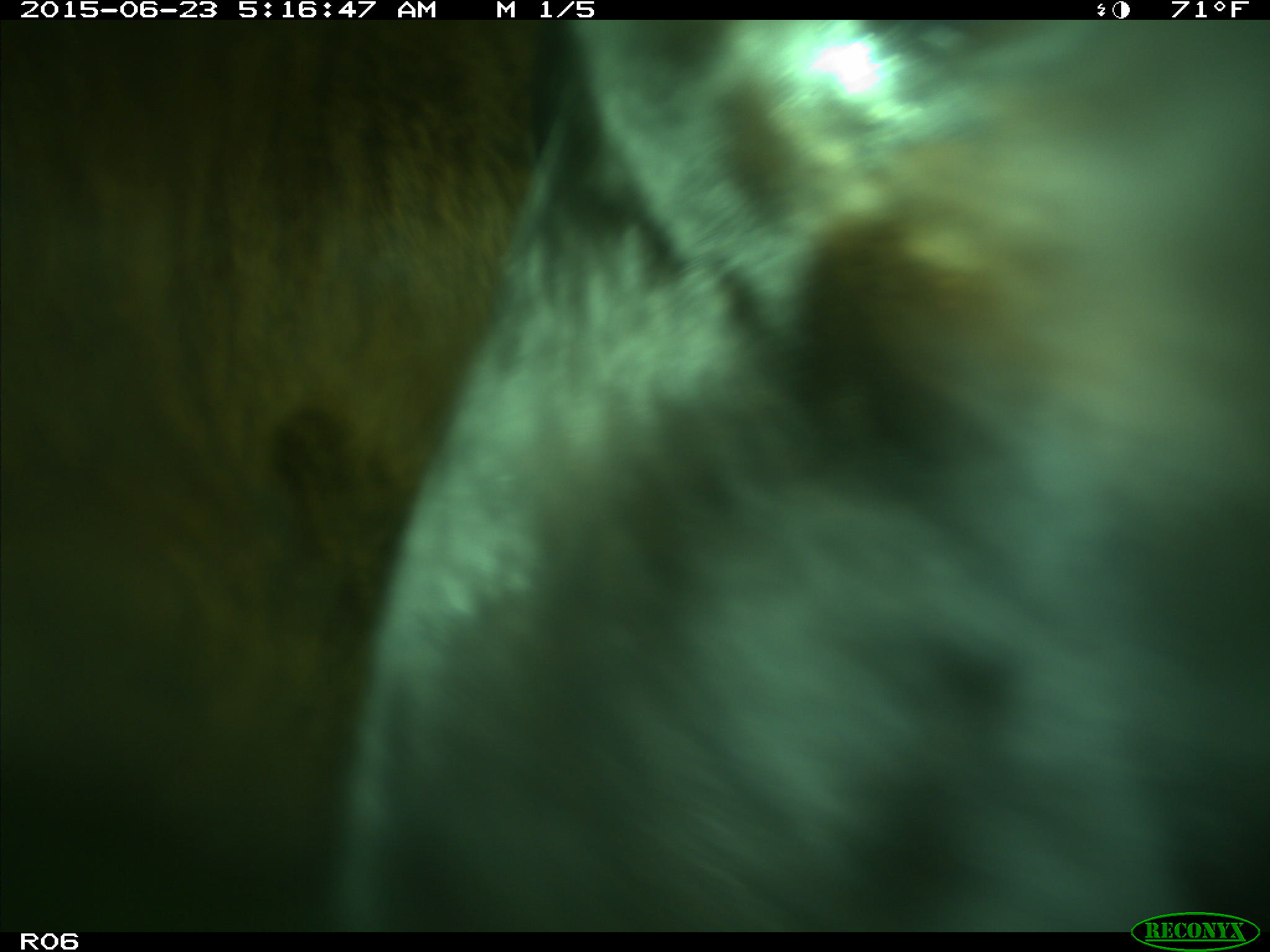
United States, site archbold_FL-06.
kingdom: Animalia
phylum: Chordata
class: Mammalia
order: Artiodactyla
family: Bovidae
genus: Bos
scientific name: Bos taurus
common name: domestic cow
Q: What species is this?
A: Bos taurus (domestic cow).